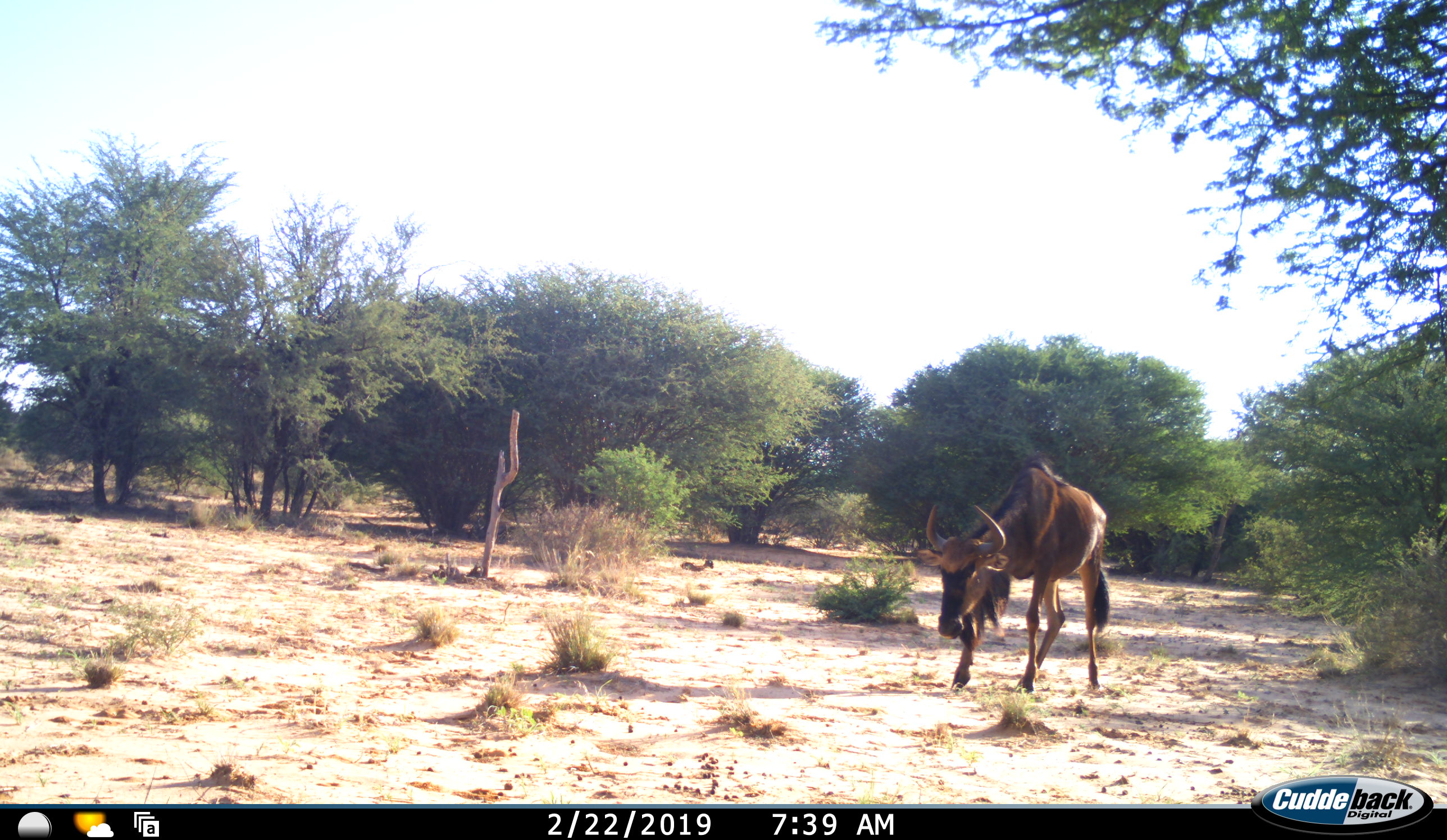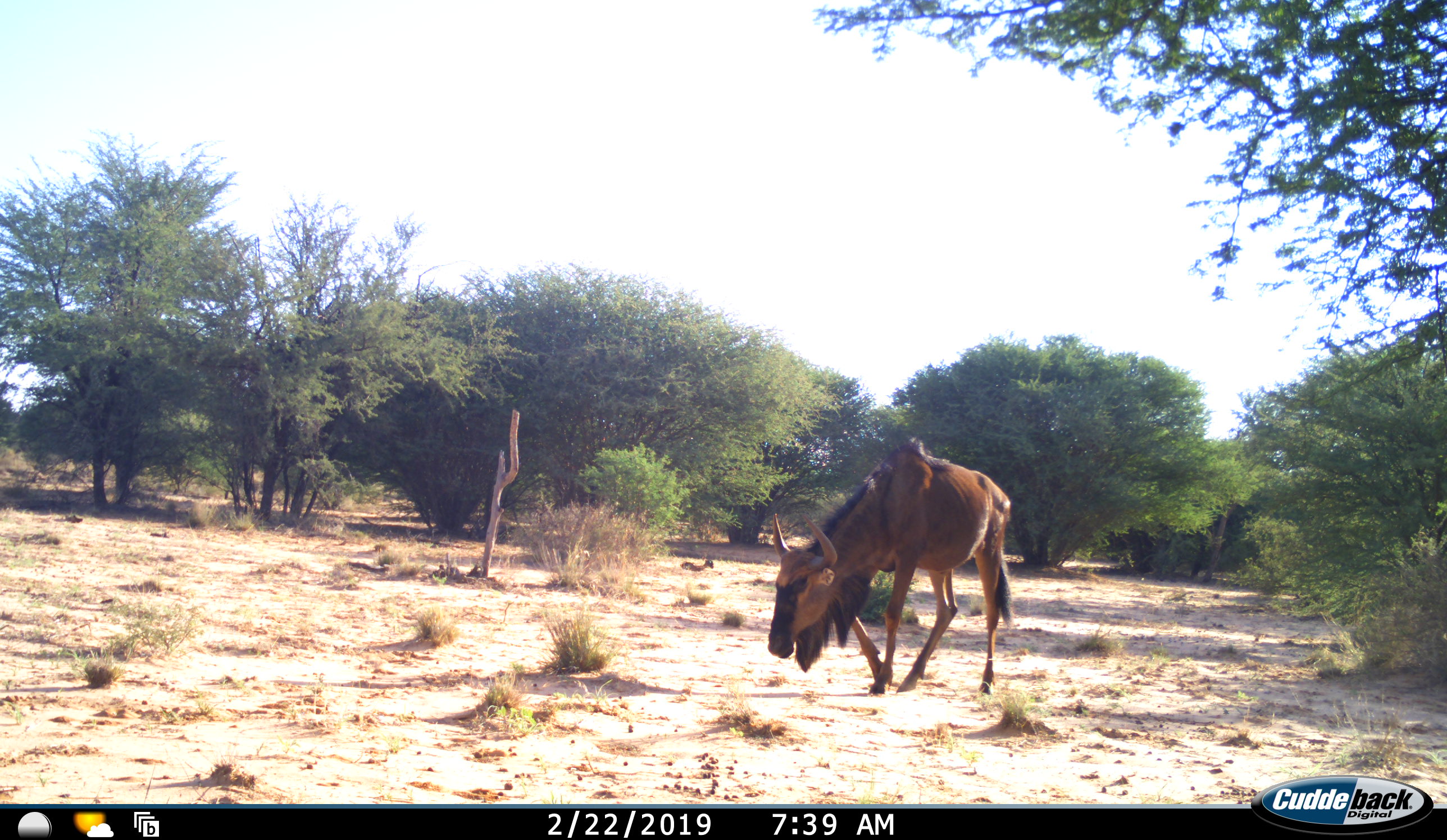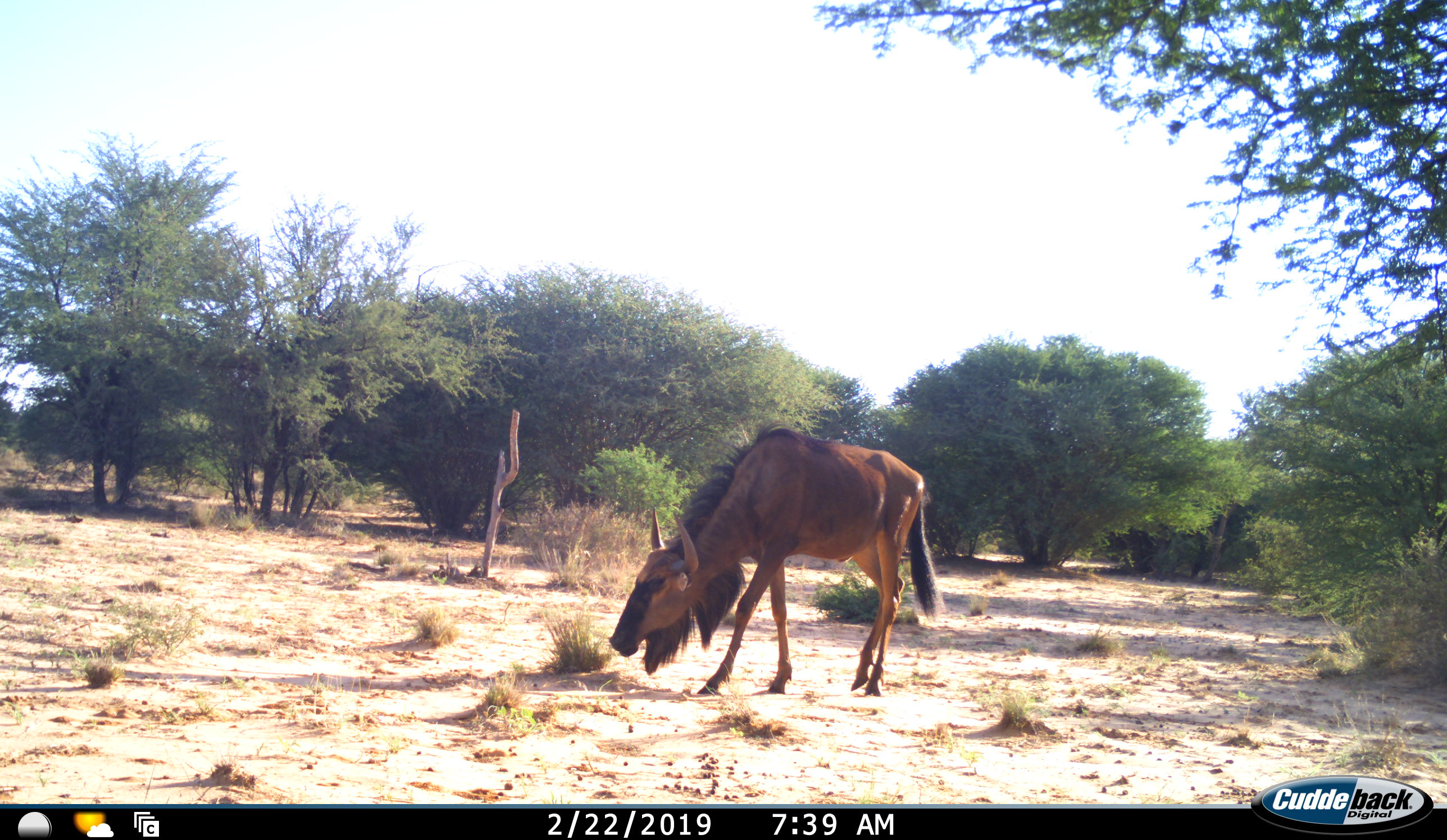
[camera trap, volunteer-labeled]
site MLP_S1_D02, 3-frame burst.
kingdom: Animalia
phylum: Chordata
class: Mammalia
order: Artiodactyla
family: Bovidae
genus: Connochaetes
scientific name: Connochaetes taurinus taurinus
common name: blue wildebeest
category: wildebeestblue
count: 1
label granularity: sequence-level